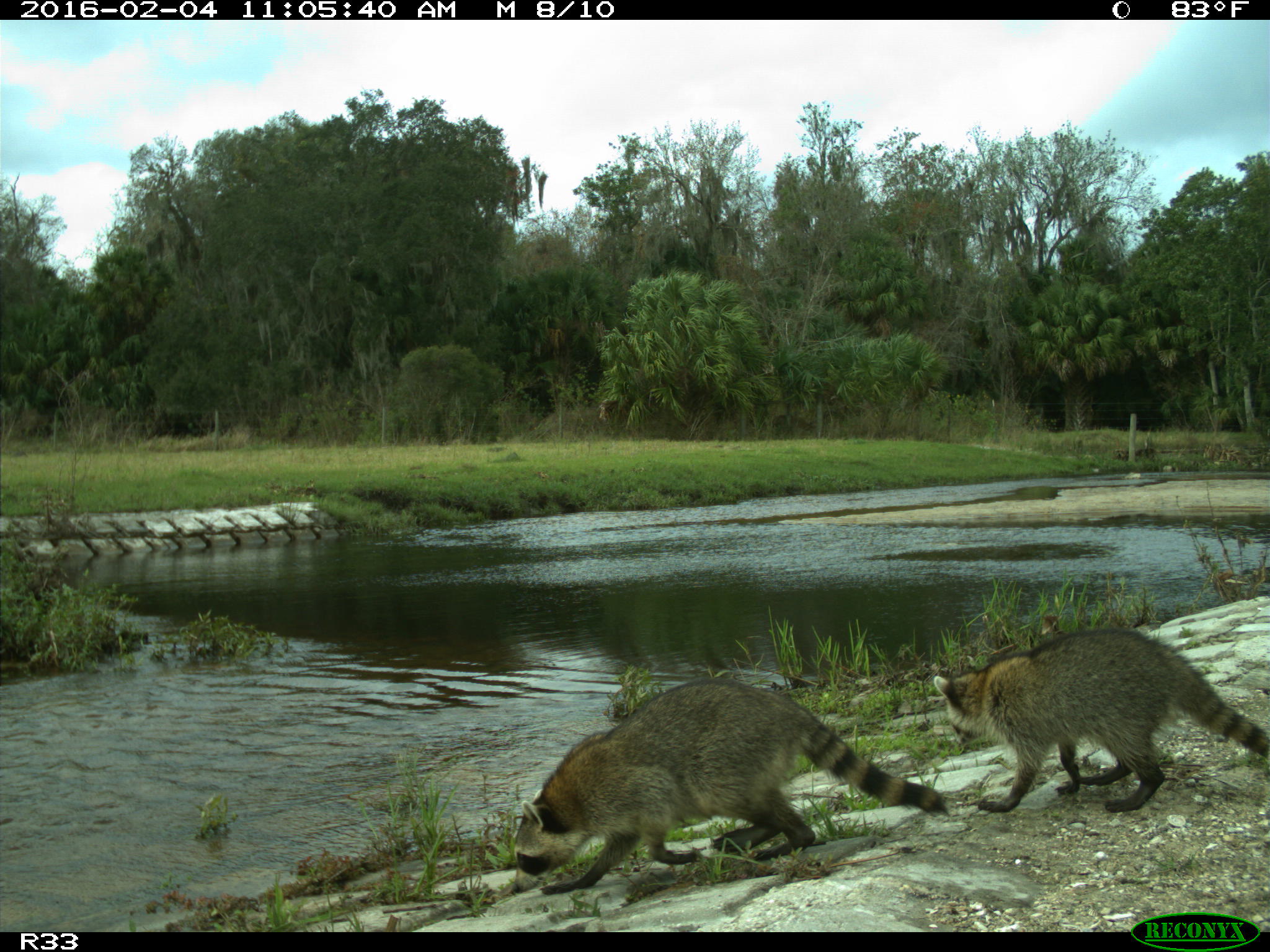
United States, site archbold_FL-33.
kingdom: Animalia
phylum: Chordata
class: Mammalia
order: Carnivora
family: Procyonidae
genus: Procyon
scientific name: Procyon lotor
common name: common raccoon